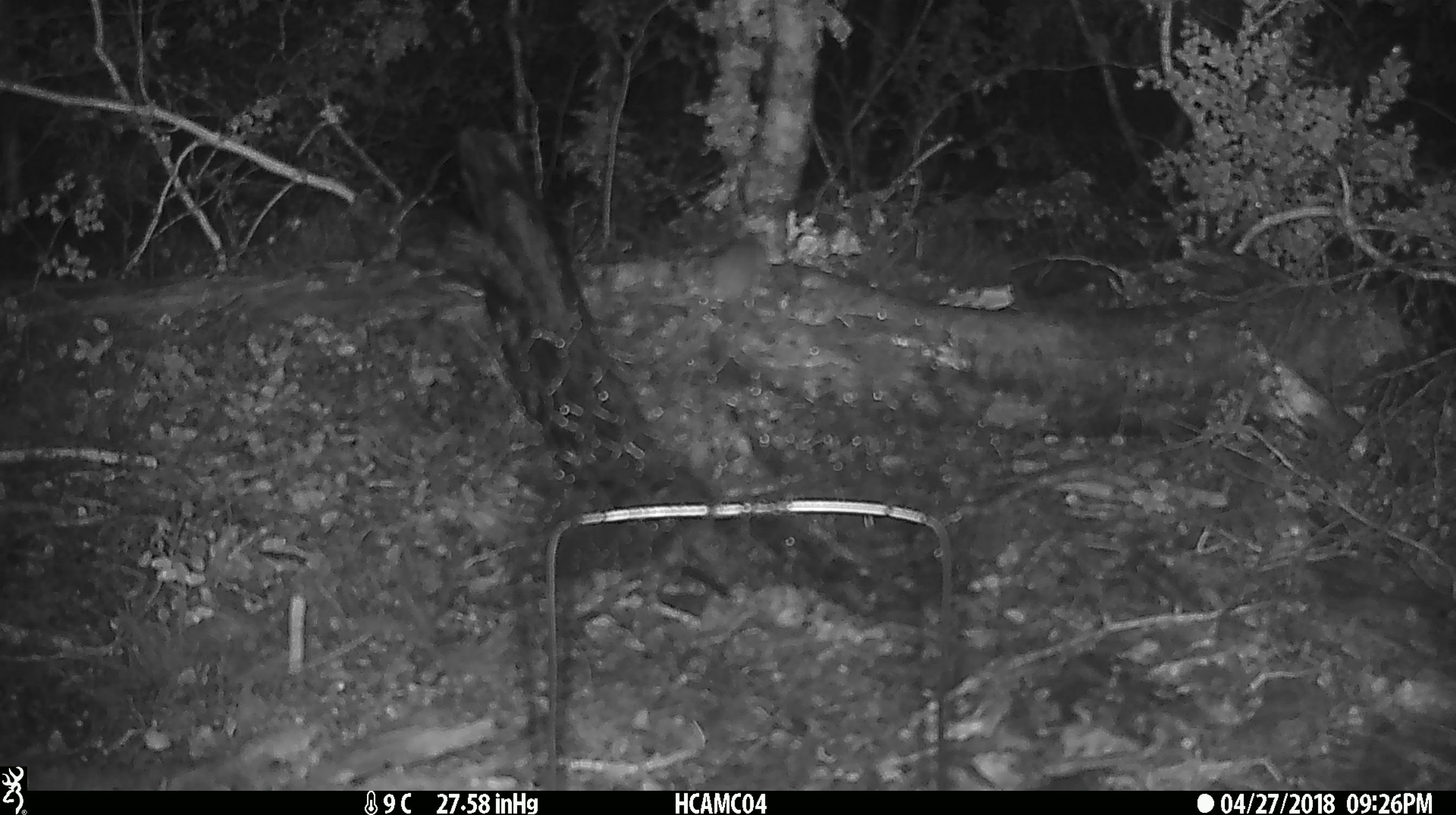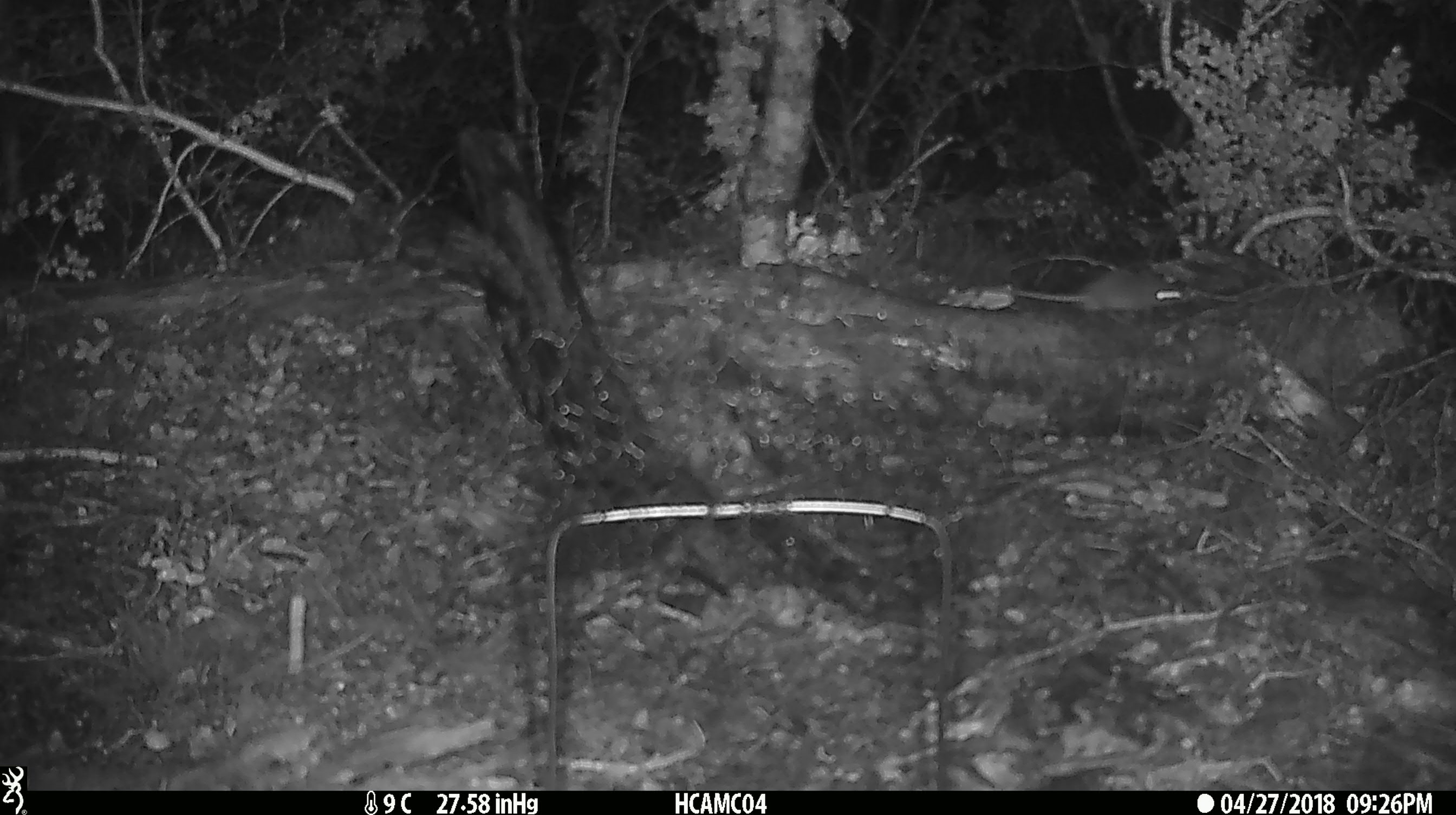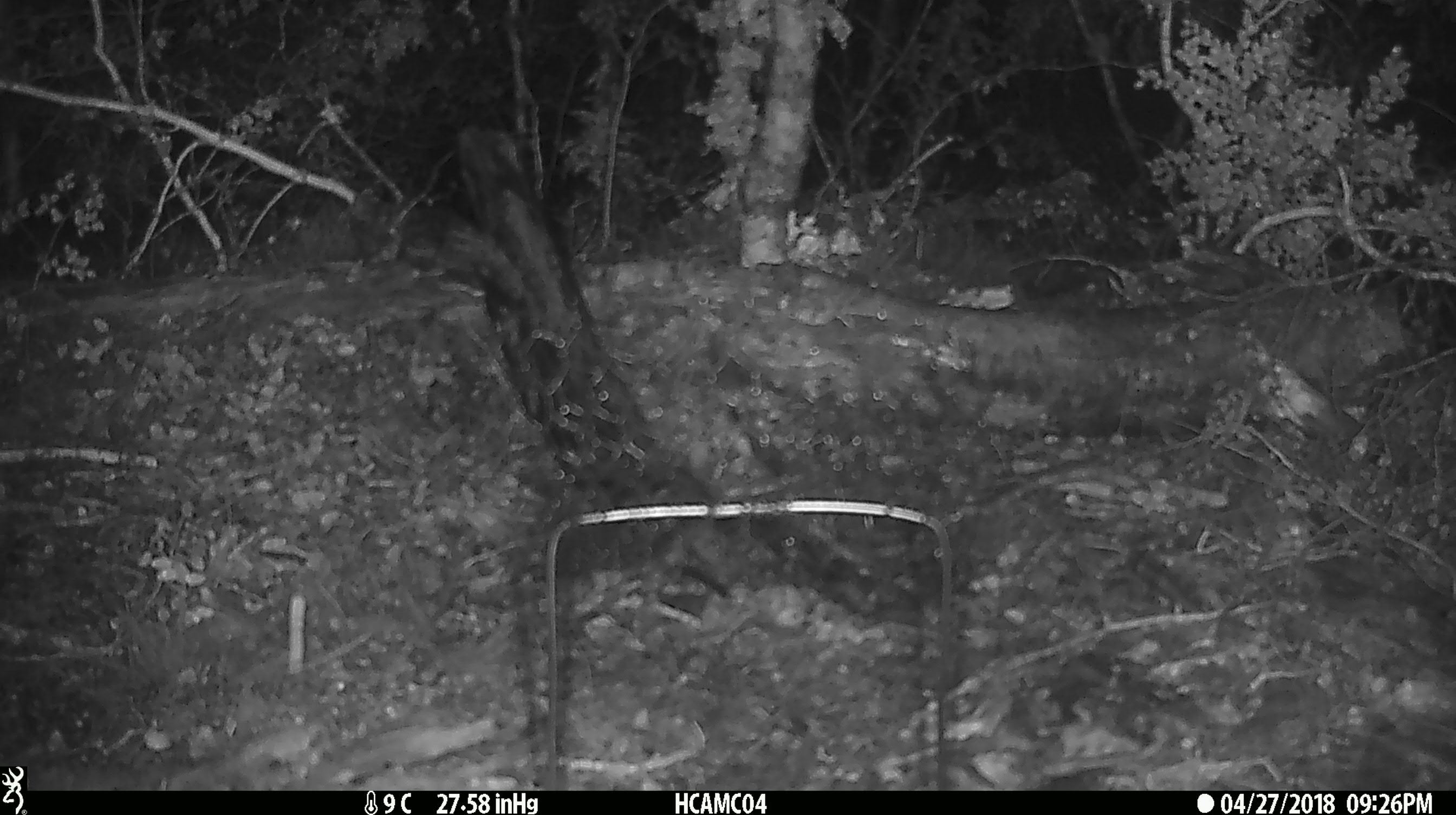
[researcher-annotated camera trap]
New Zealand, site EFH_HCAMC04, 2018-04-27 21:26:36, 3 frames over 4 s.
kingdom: Animalia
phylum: Chordata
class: Mammalia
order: Rodentia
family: Muridae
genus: Mus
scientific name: Mus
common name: mouse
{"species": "mouse (Mus)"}